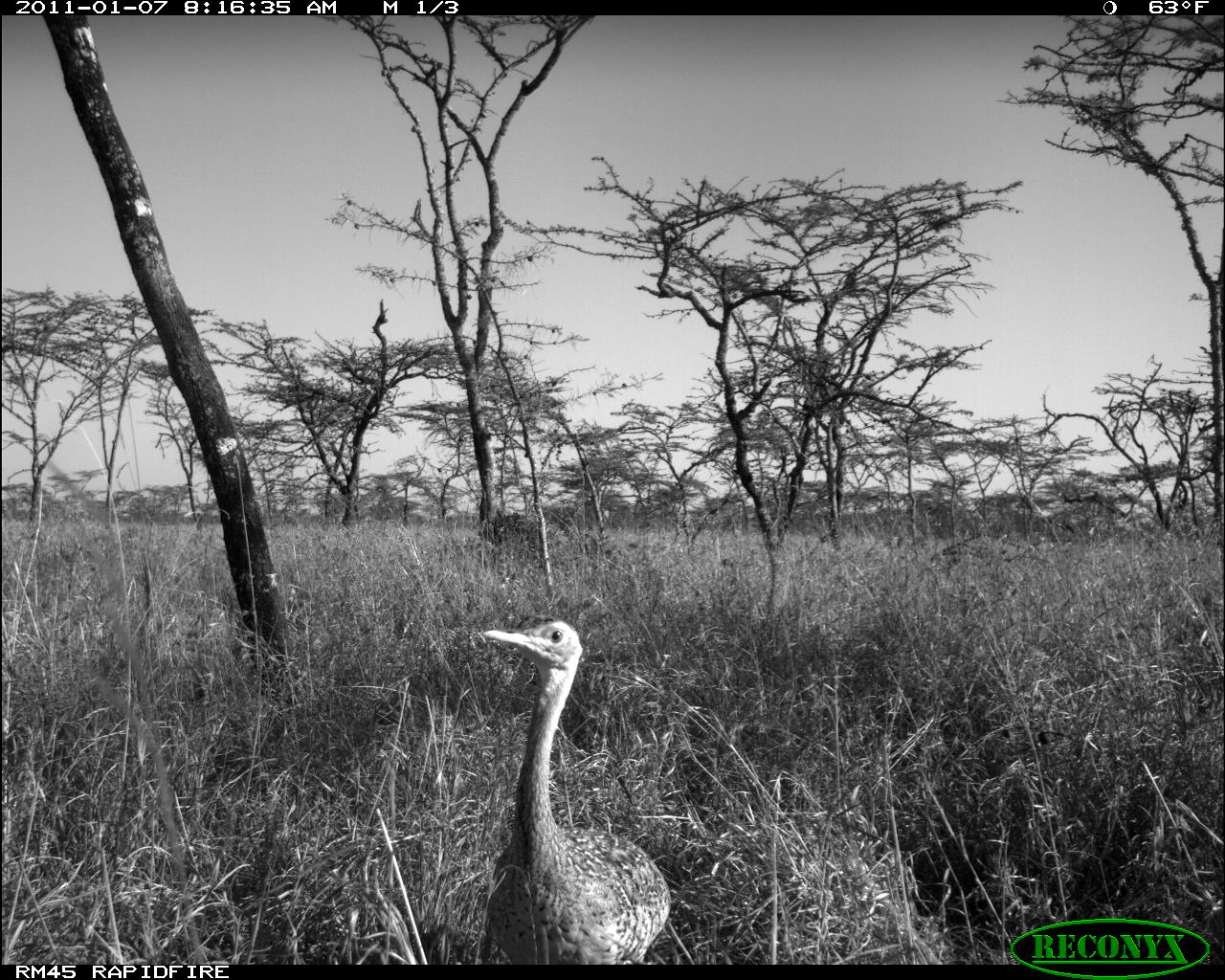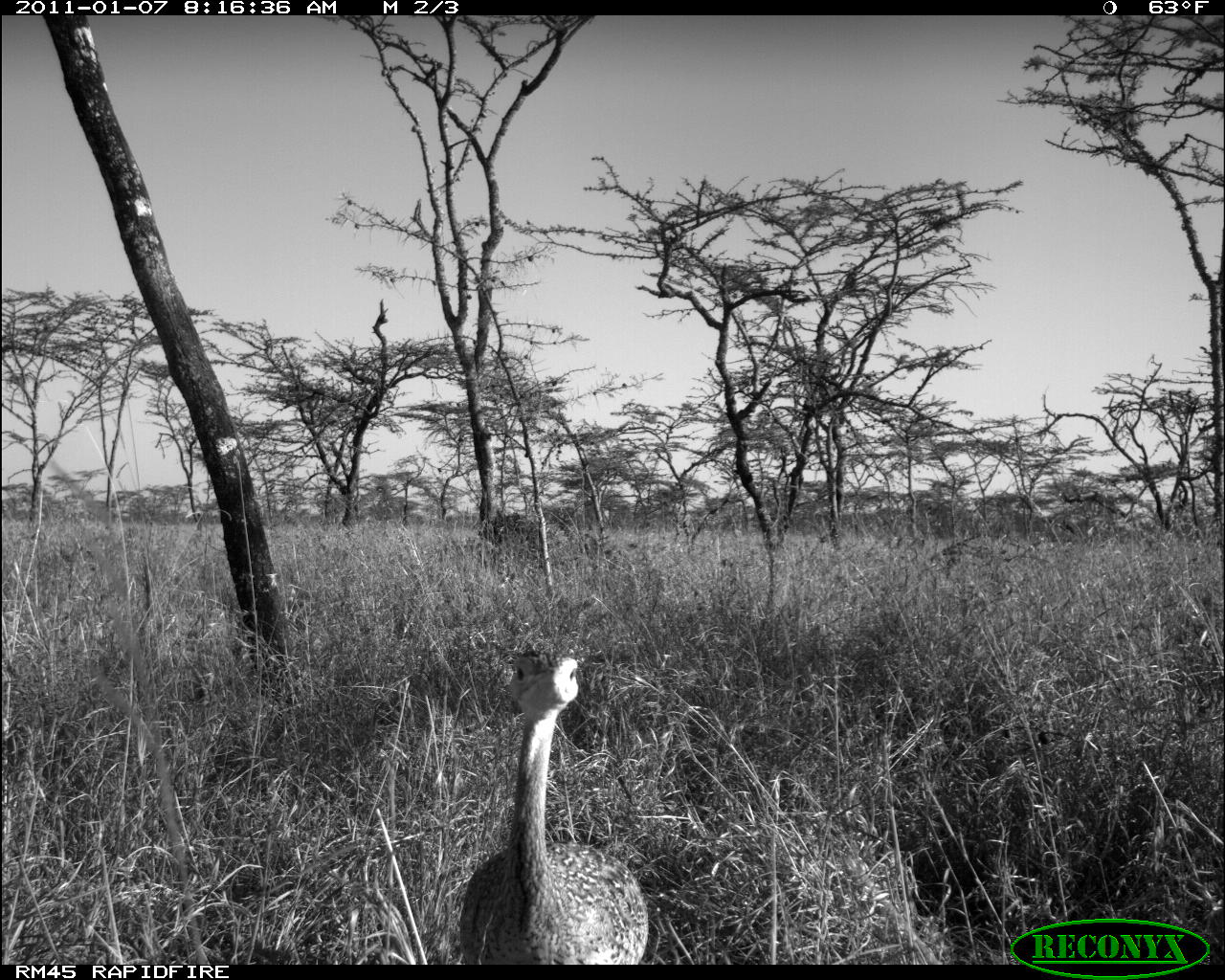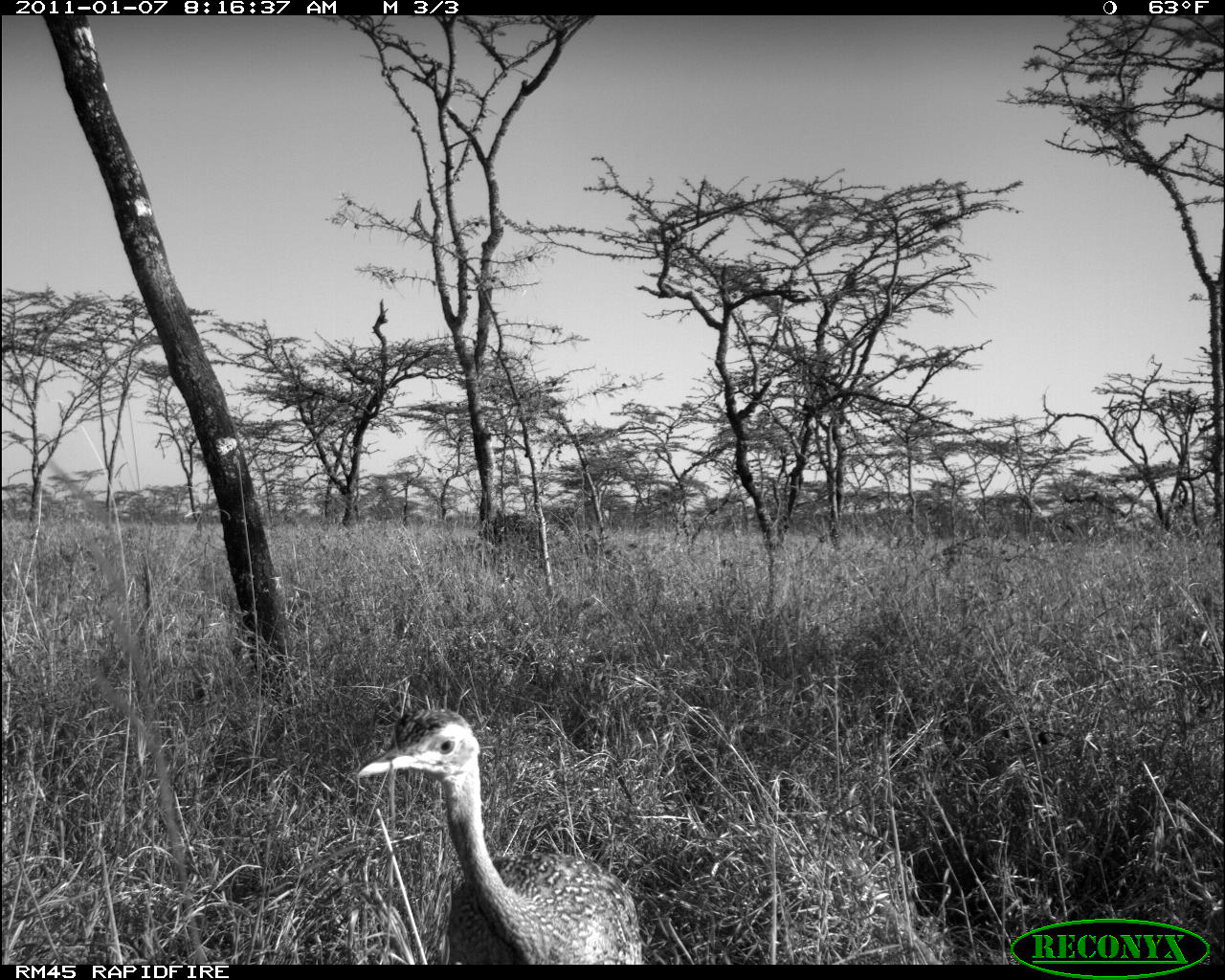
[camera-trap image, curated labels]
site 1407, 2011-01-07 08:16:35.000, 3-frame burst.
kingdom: Animalia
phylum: Chordata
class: Mammalia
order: Artiodactyla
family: Bovidae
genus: Madoqua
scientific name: Madoqua guentheri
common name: günther's dik-dik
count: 1